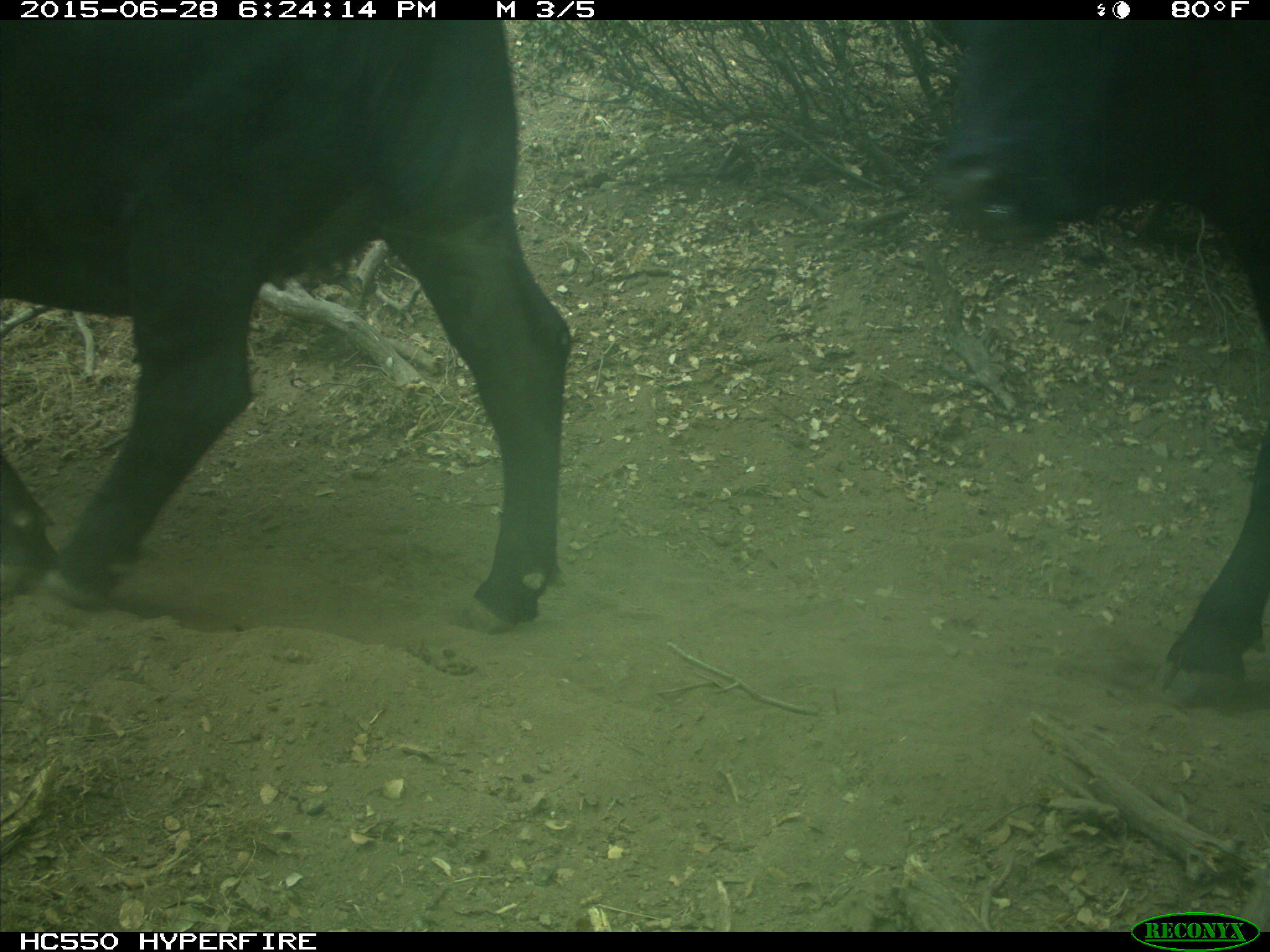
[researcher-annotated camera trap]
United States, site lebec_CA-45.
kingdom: Animalia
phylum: Chordata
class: Mammalia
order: Artiodactyla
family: Bovidae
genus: Bos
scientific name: Bos taurus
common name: domestic cow